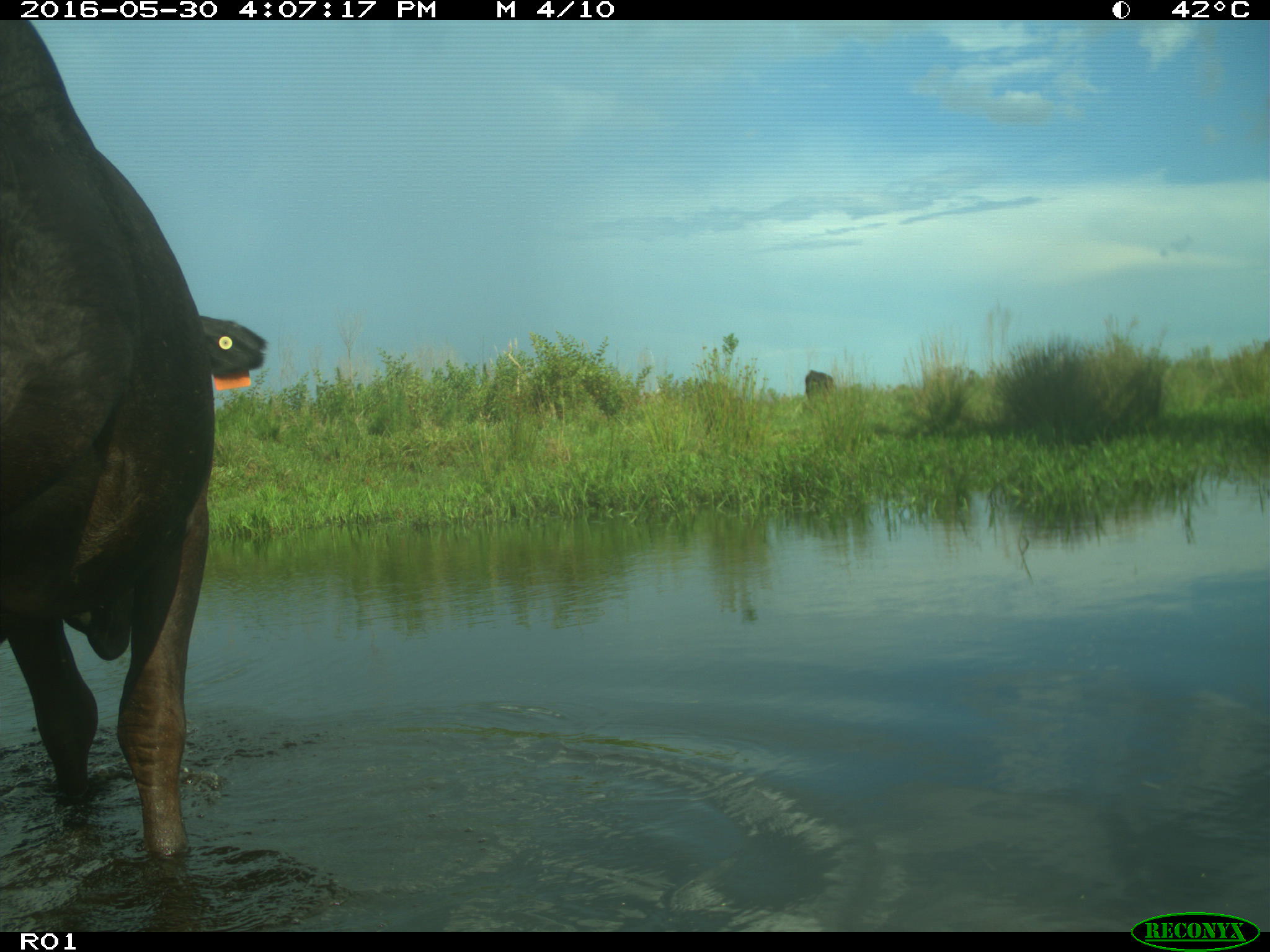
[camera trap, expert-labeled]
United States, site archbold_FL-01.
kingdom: Animalia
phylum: Chordata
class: Mammalia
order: Artiodactyla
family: Bovidae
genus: Bos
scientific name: Bos taurus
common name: domestic cow